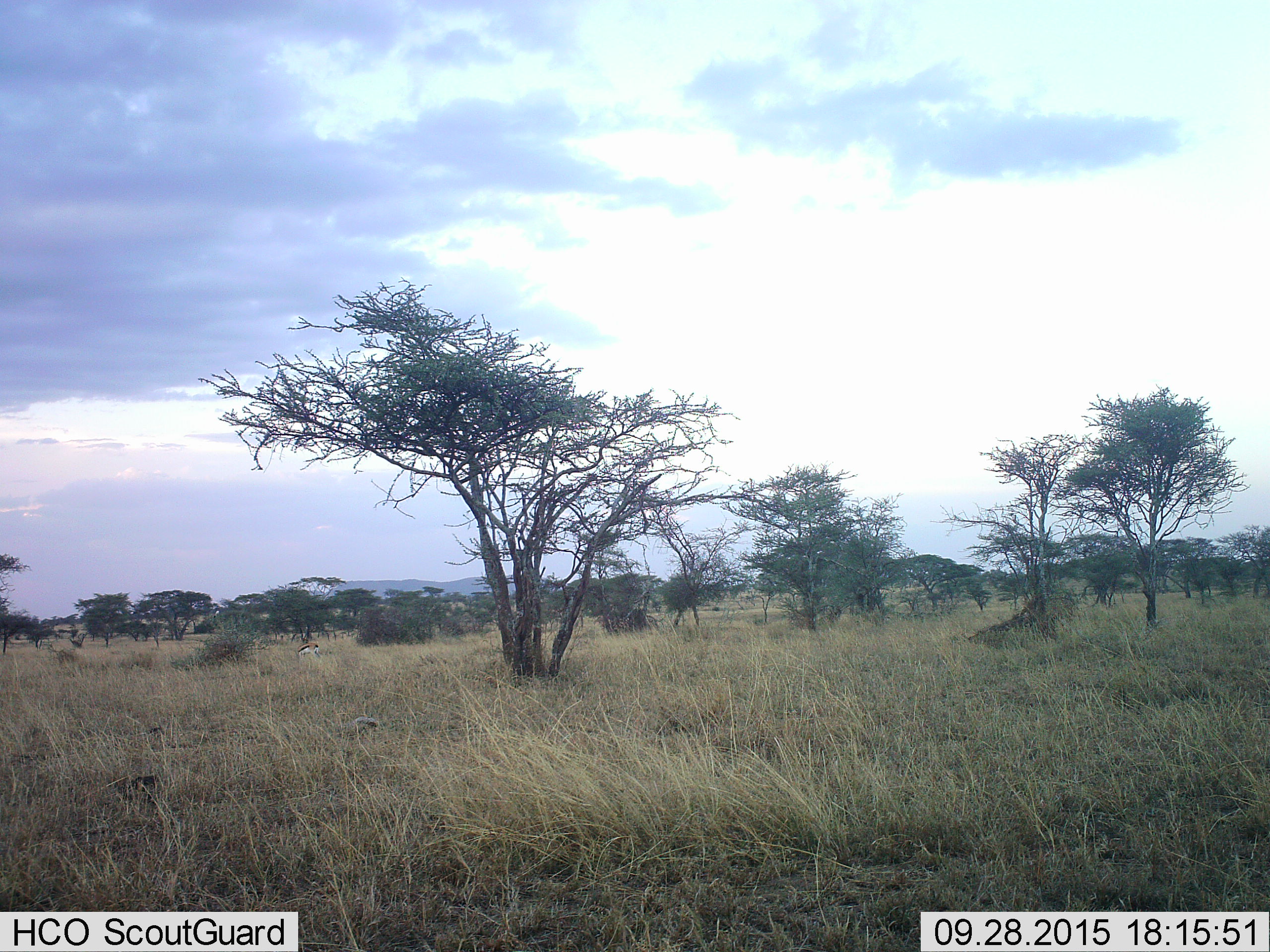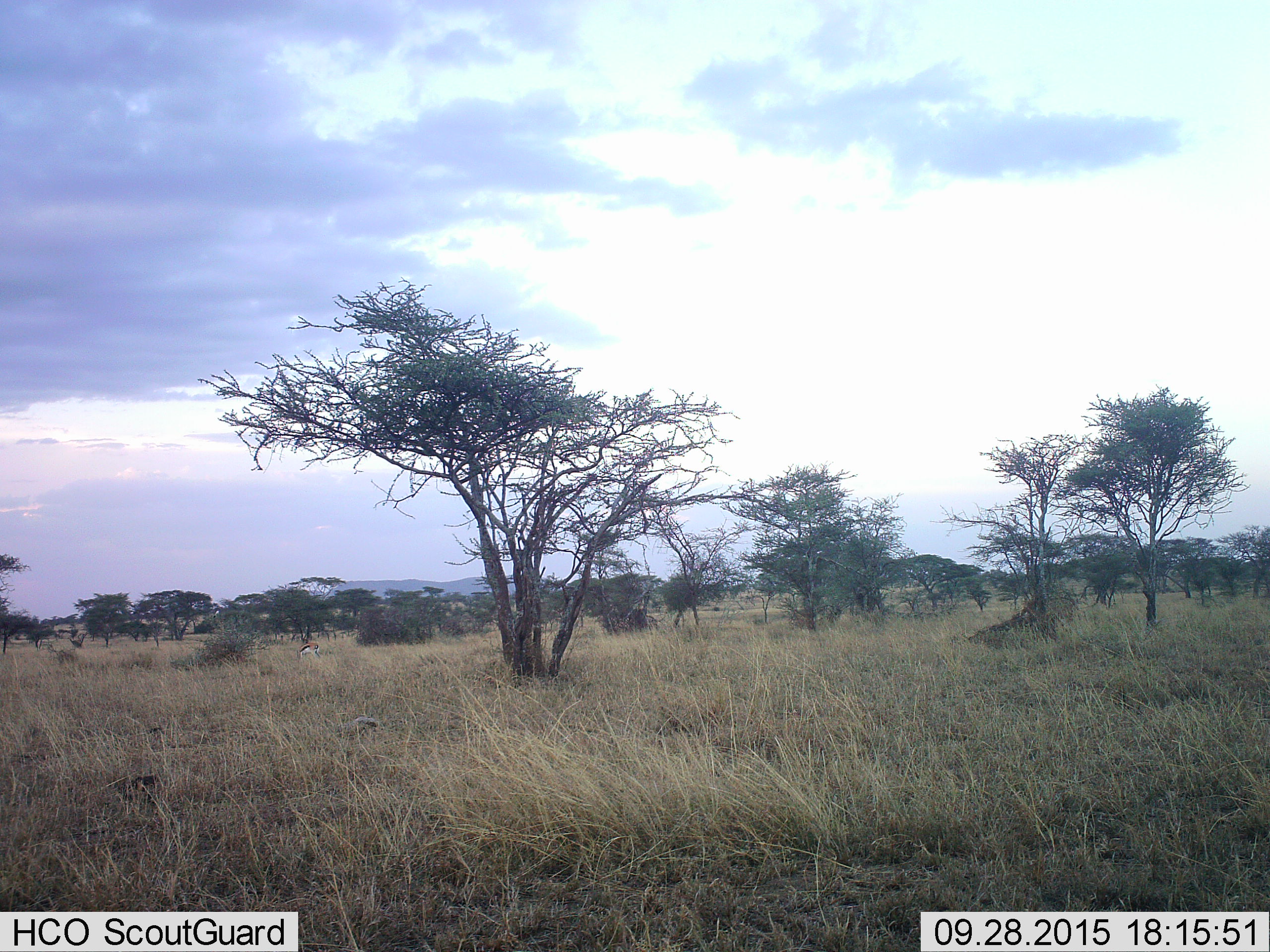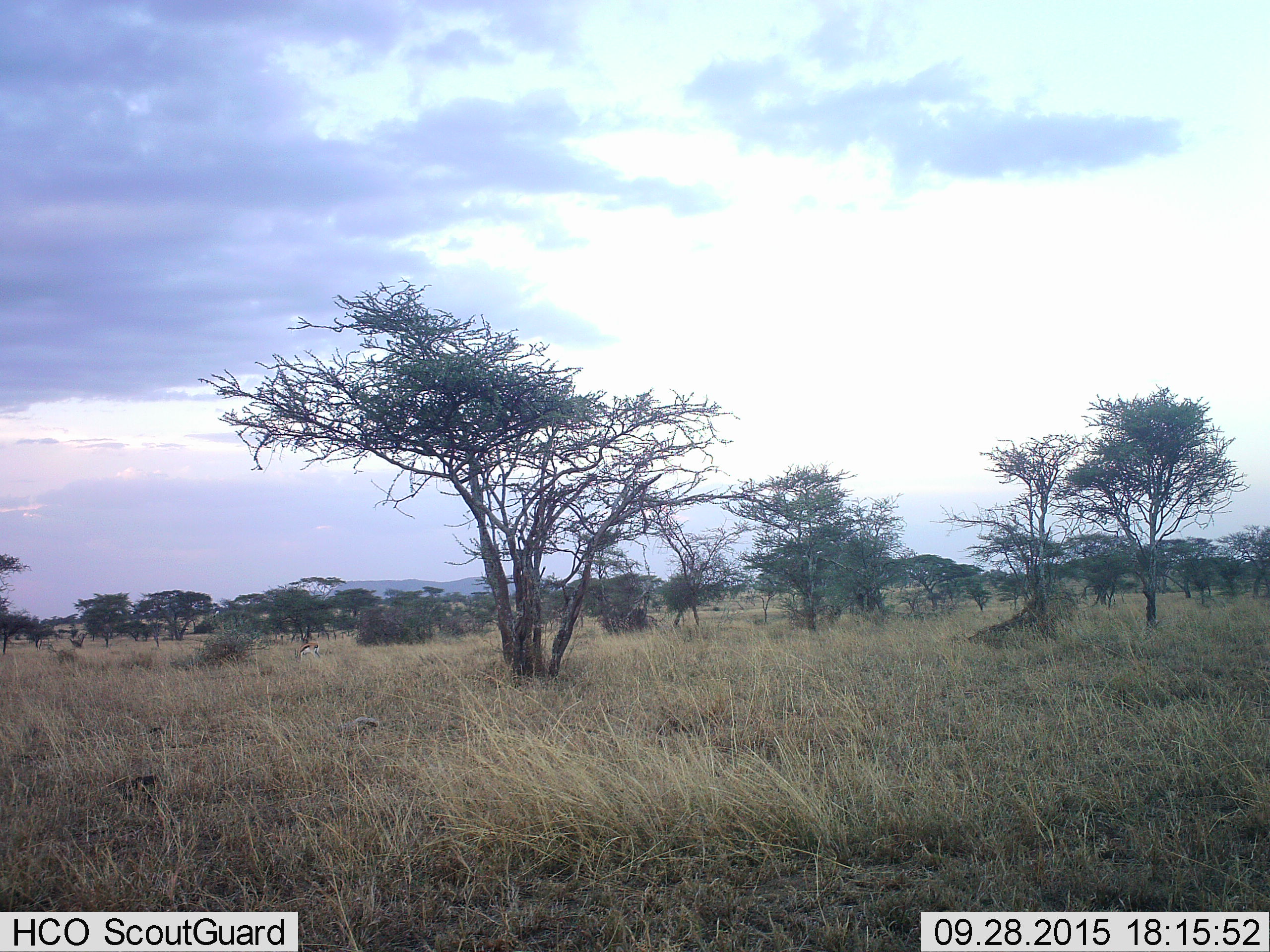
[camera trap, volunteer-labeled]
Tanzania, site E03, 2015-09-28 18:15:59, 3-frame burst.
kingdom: Animalia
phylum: Chordata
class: Mammalia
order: Artiodactyla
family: Bovidae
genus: Eudorcas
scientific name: Eudorcas thomsonii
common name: thomson's gazelle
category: gazellethomsons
Gazellethomsons (thomson's gazelle) (Eudorcas thomsonii), count 1. Behavior (volunteer vote fractions): standing 45%, resting 0%, moving 18%, interacting 0%. Young present (vote fraction): 0%. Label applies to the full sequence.